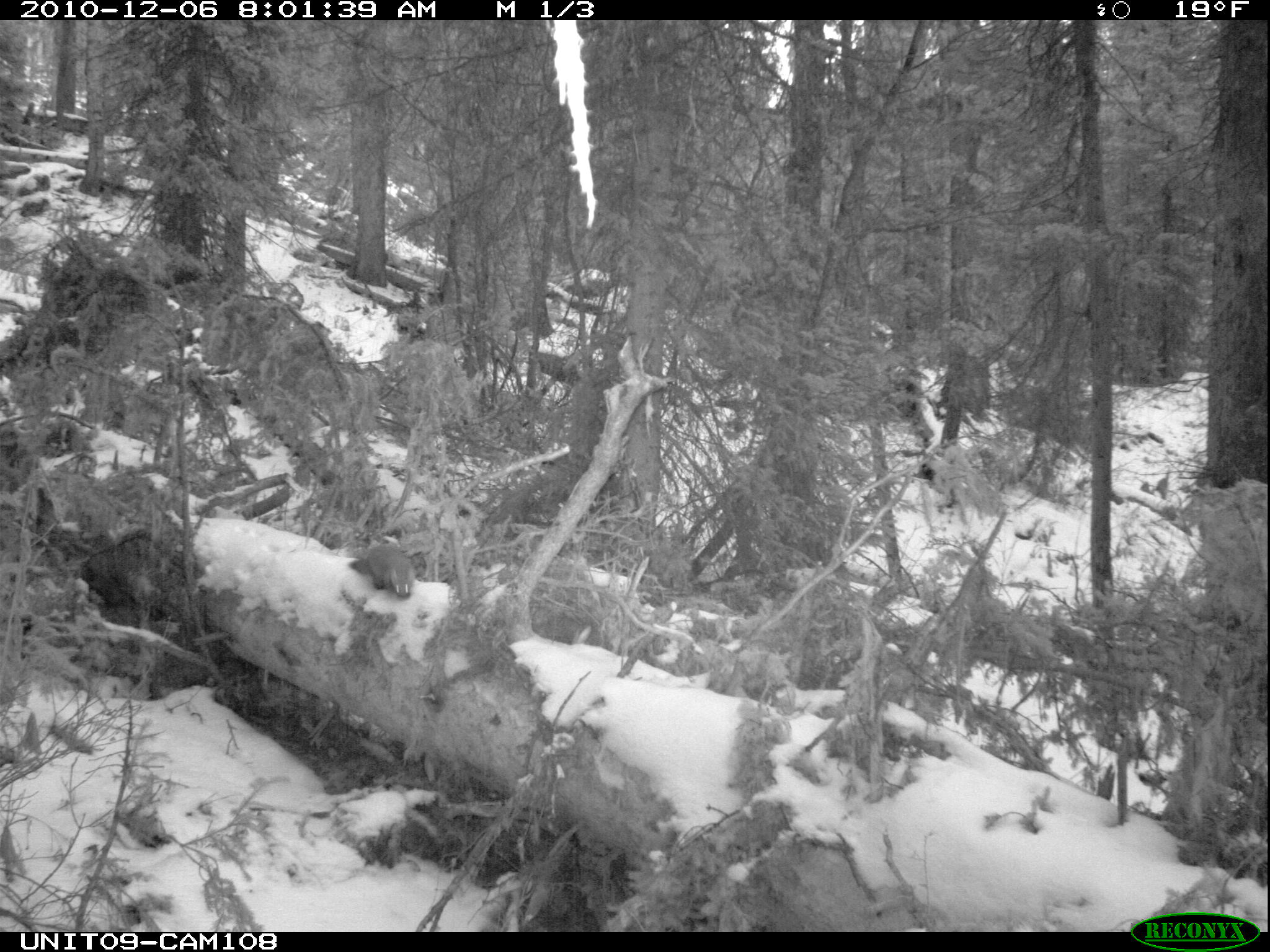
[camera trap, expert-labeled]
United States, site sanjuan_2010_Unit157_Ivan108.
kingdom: Animalia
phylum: Chordata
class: Mammalia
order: Carnivora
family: Mustelidae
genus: Martes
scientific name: Martes americana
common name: american marten